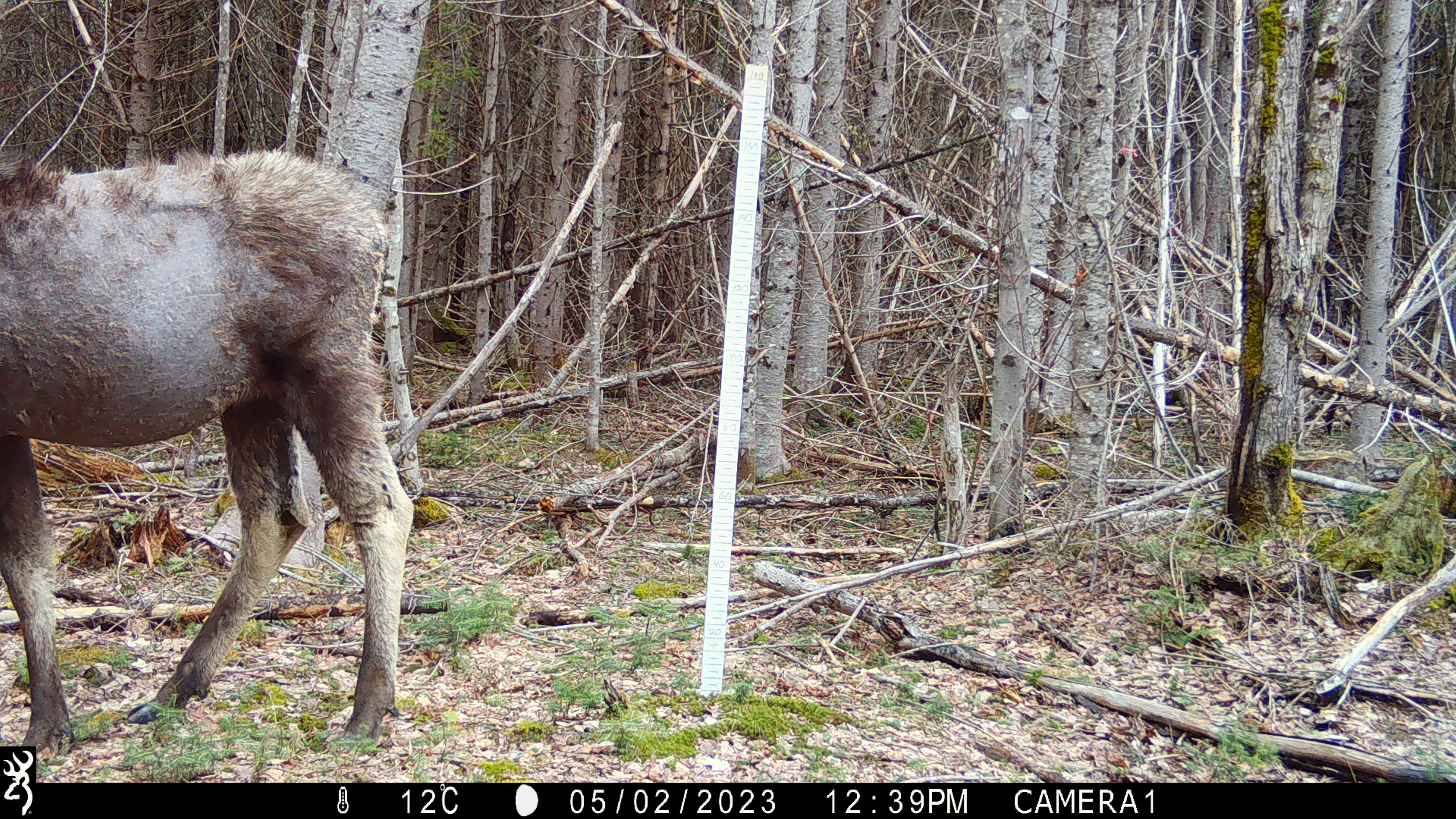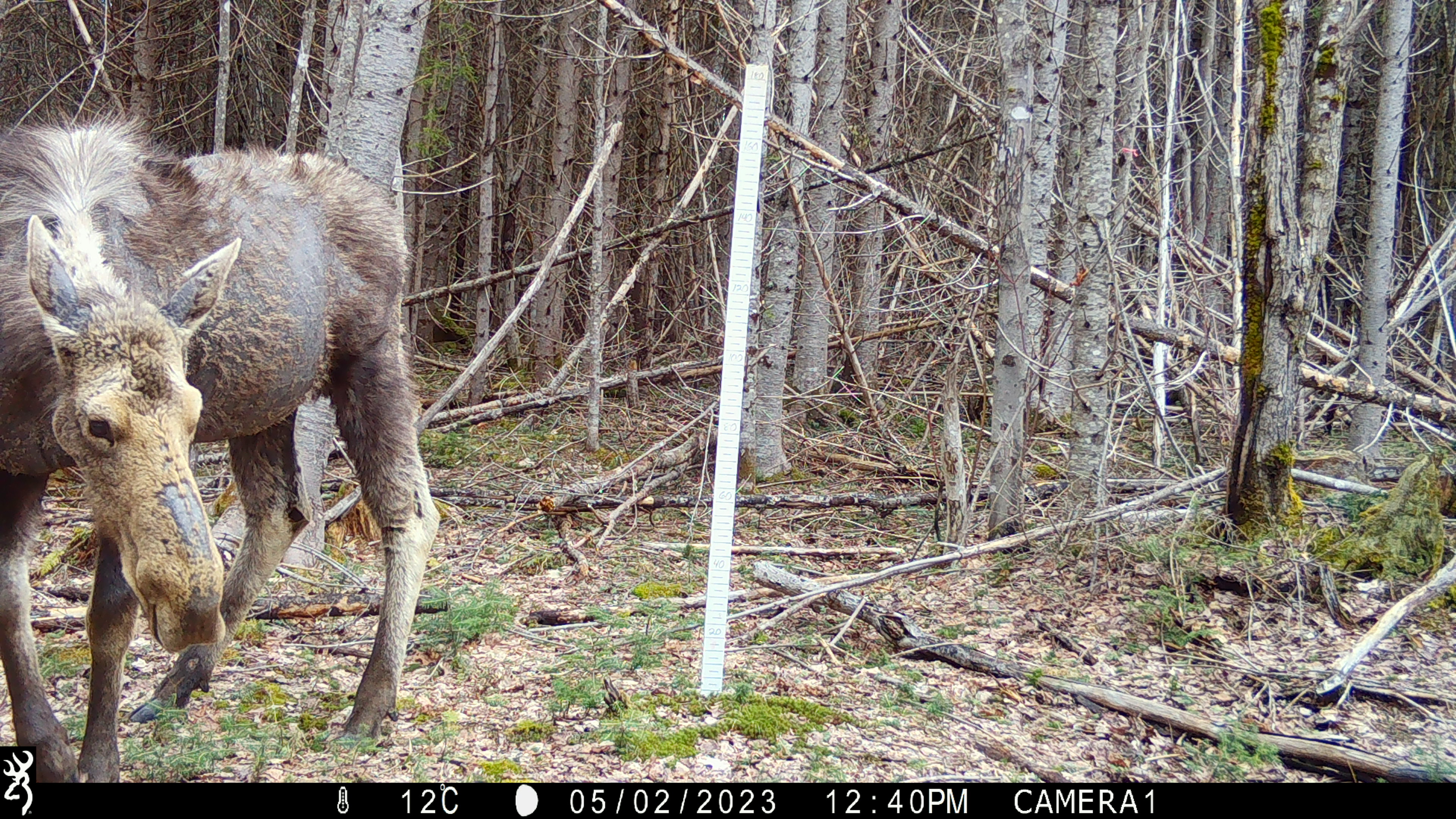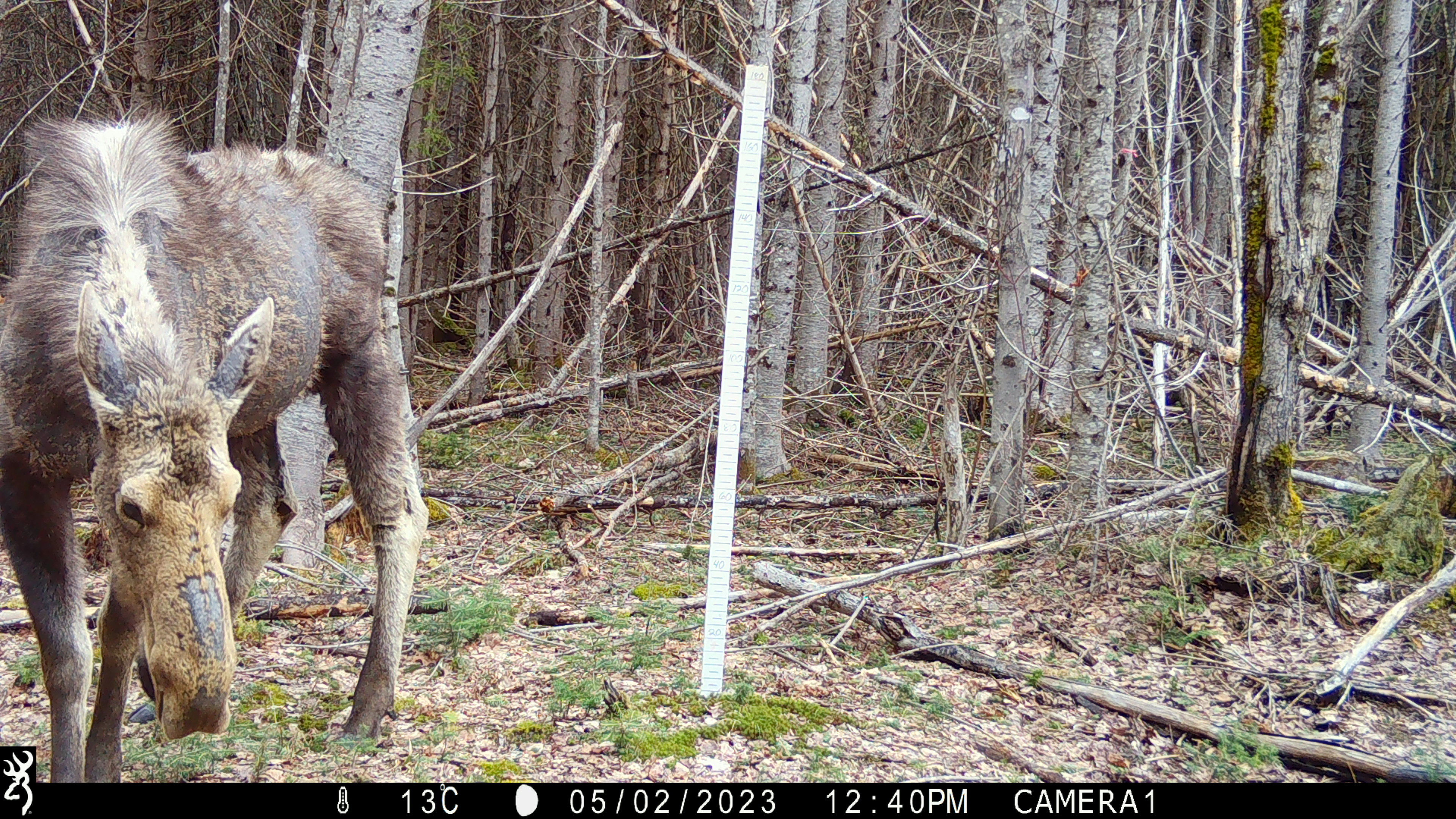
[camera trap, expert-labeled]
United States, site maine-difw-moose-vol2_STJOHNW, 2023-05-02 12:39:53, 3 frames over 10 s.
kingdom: Animalia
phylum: Chordata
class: Mammalia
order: Artiodactyla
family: Cervidae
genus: Alces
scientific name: Alces alces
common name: moose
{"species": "moose (Alces alces)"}